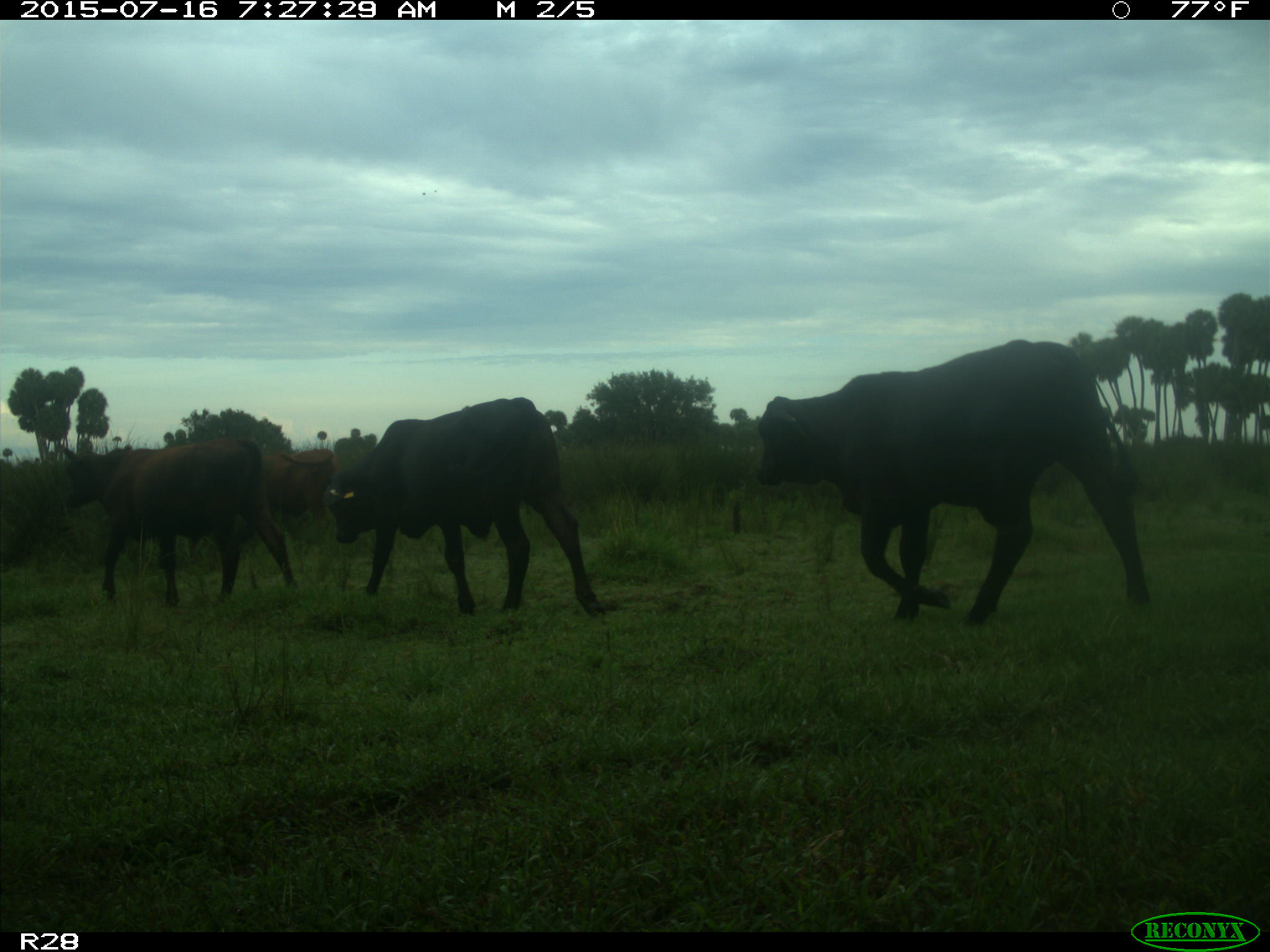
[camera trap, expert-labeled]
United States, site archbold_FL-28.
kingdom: Animalia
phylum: Chordata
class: Mammalia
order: Artiodactyla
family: Bovidae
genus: Bos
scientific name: Bos taurus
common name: domestic cow